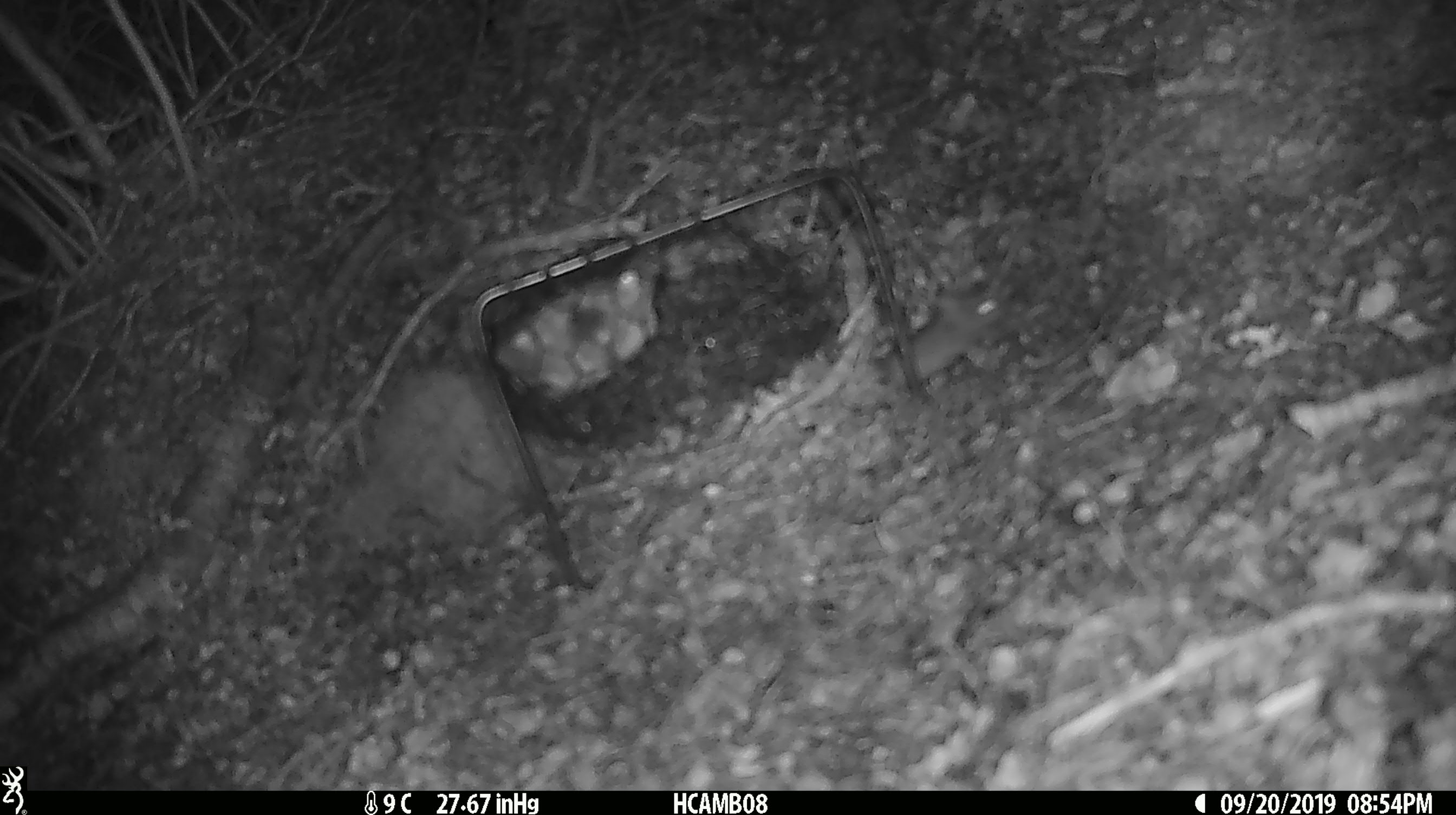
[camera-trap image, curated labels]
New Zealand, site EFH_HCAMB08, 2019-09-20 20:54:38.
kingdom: Animalia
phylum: Chordata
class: Mammalia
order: Rodentia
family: Muridae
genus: Mus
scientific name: Mus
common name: mouse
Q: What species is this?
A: Mouse (Mus).